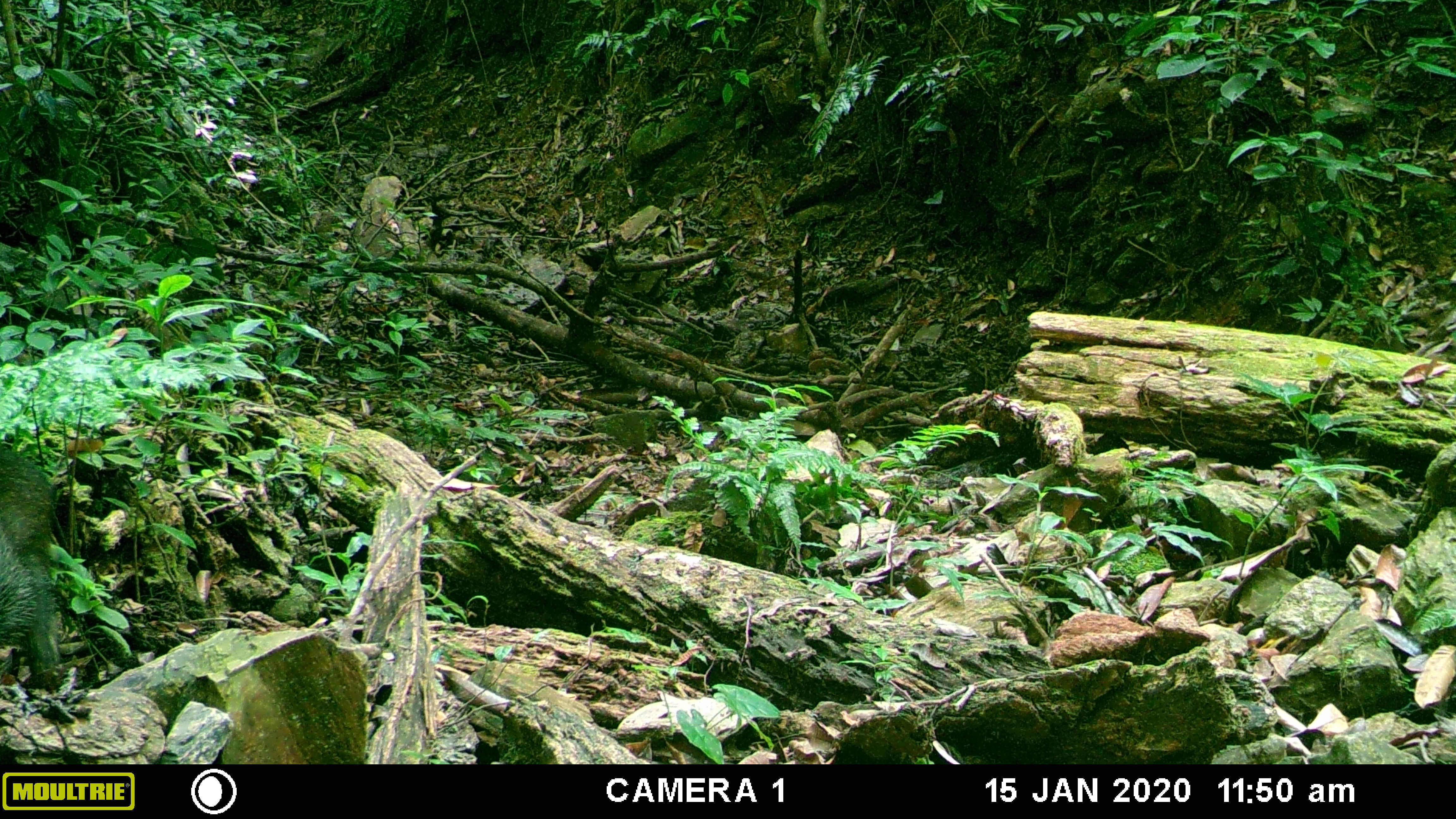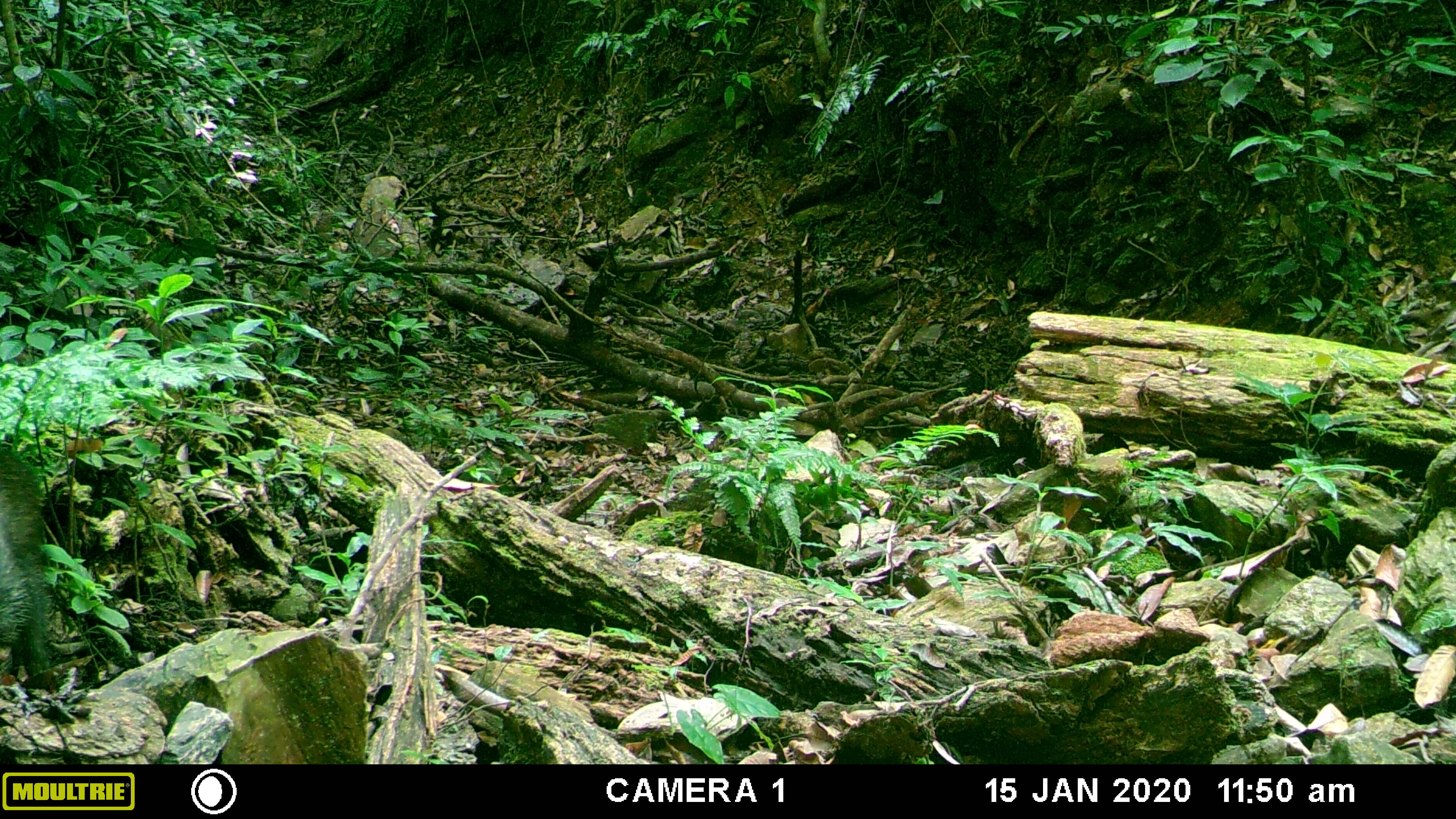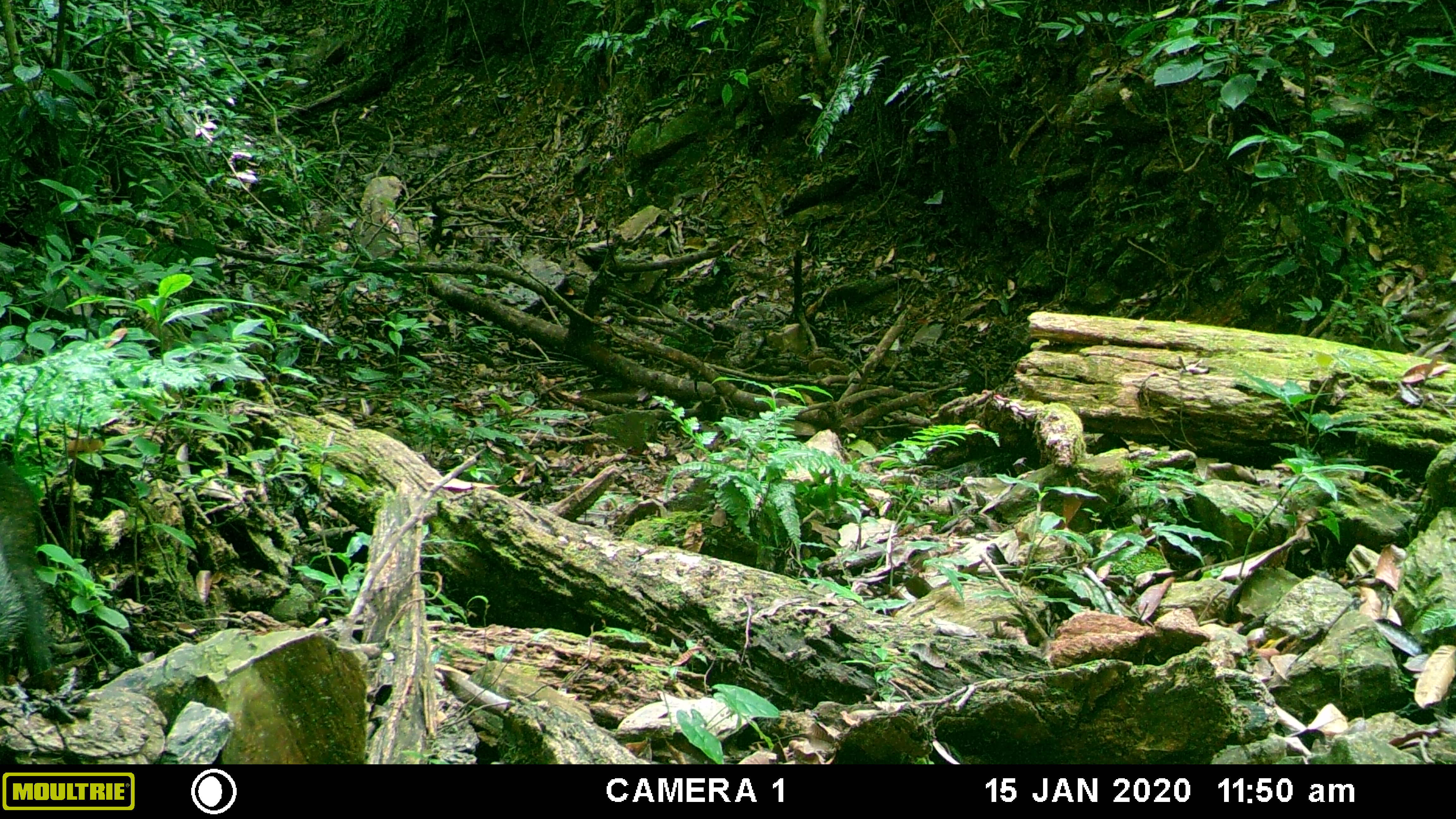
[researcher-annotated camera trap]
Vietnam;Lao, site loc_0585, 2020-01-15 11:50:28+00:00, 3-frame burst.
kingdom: Animalia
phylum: Chordata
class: Mammalia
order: Artiodactyla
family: Suidae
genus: Sus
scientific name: Sus scrofa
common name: eurasian wild pig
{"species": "eurasian wild pig (Sus scrofa)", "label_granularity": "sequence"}